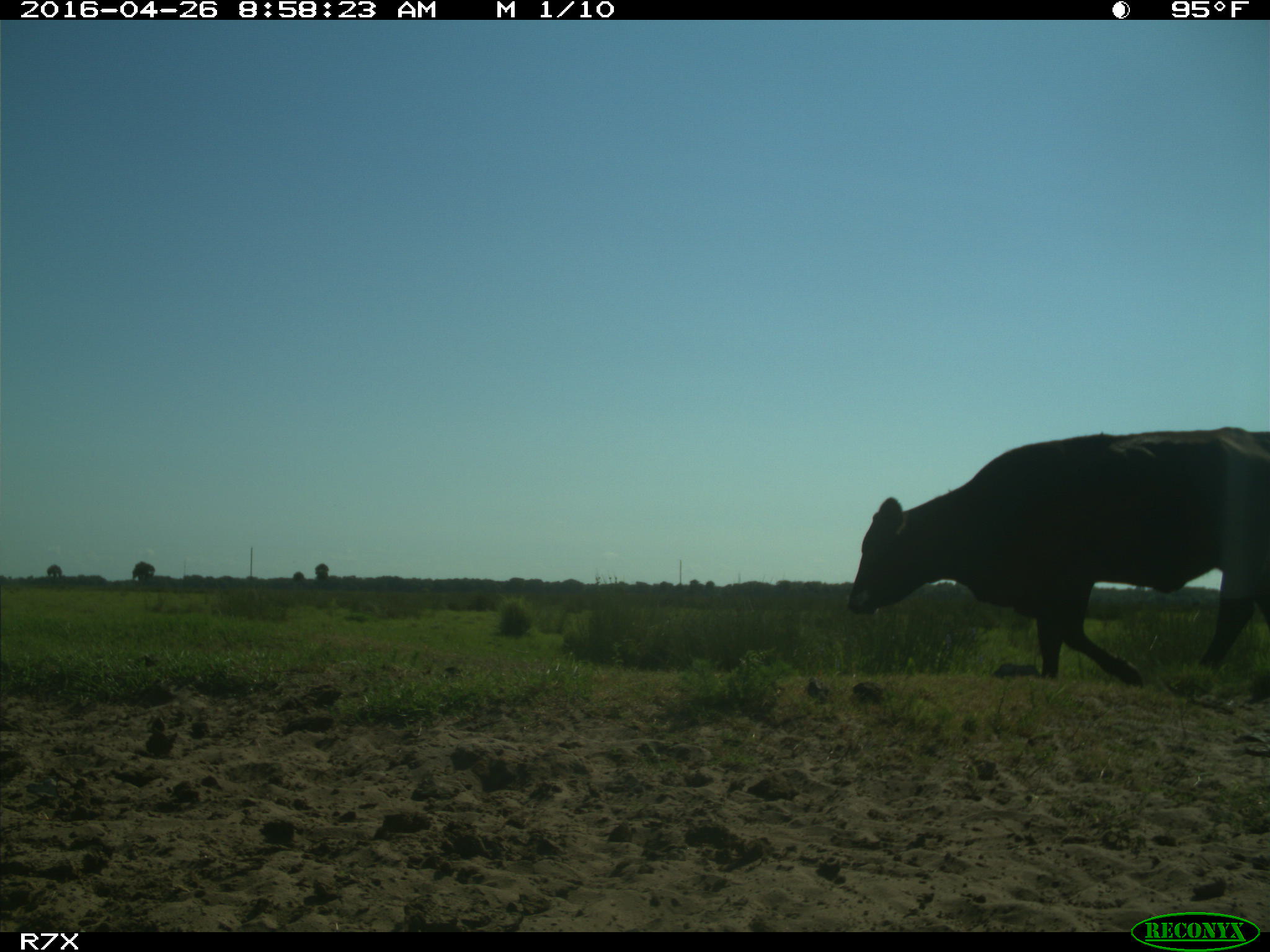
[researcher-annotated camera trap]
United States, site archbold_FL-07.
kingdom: Animalia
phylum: Chordata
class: Mammalia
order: Artiodactyla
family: Bovidae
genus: Bos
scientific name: Bos taurus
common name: domestic cow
Bos taurus (domestic cow).